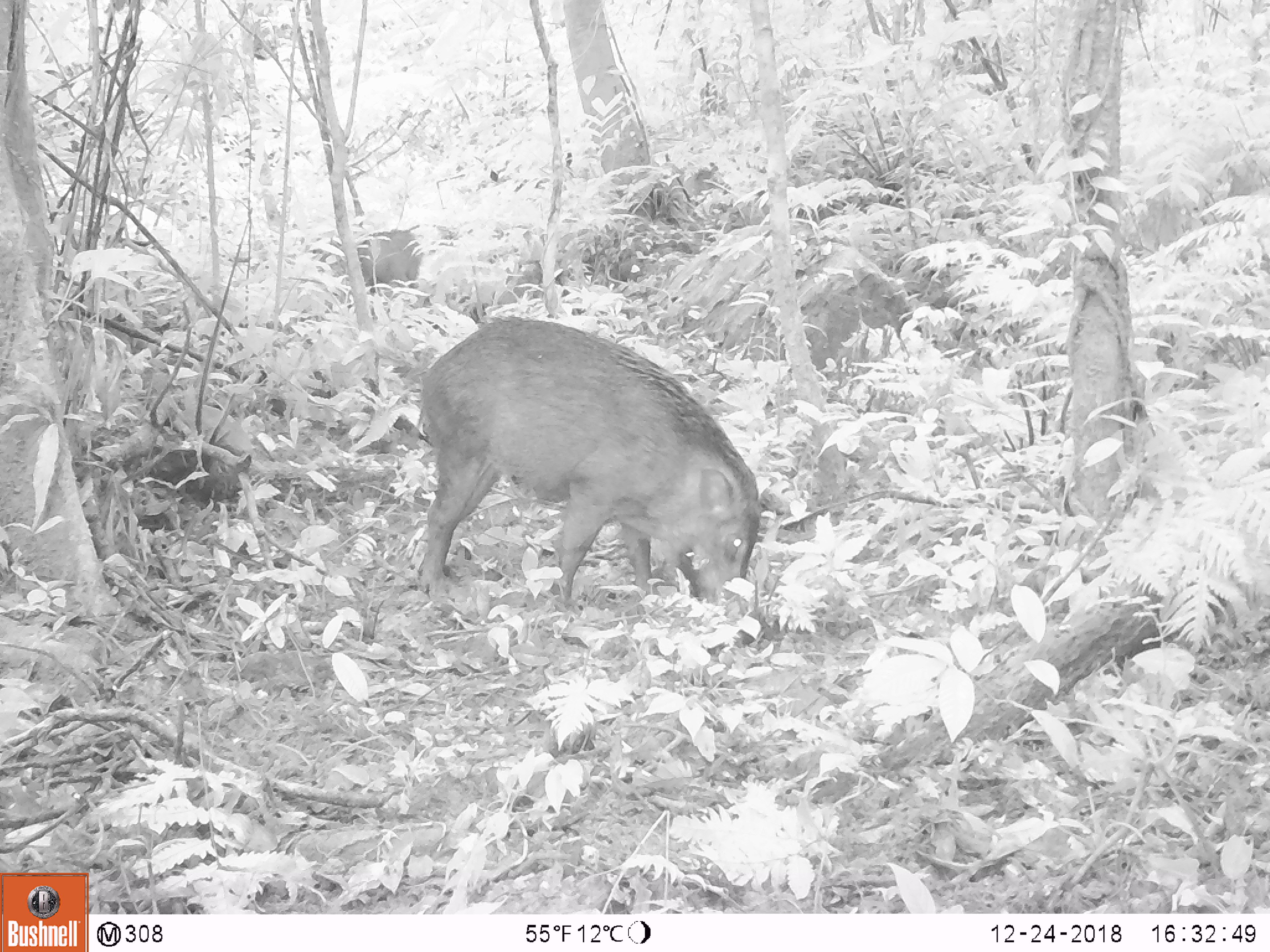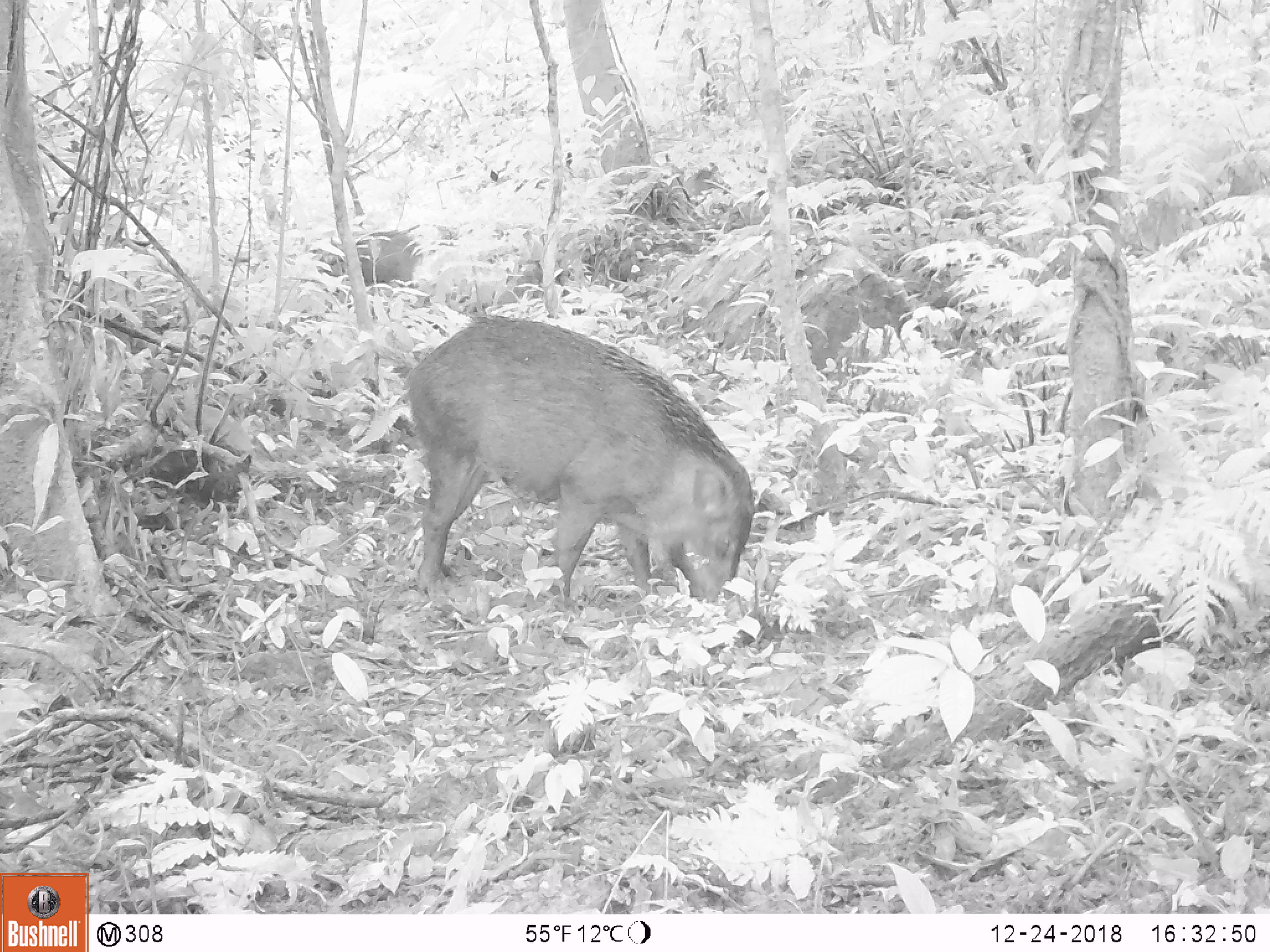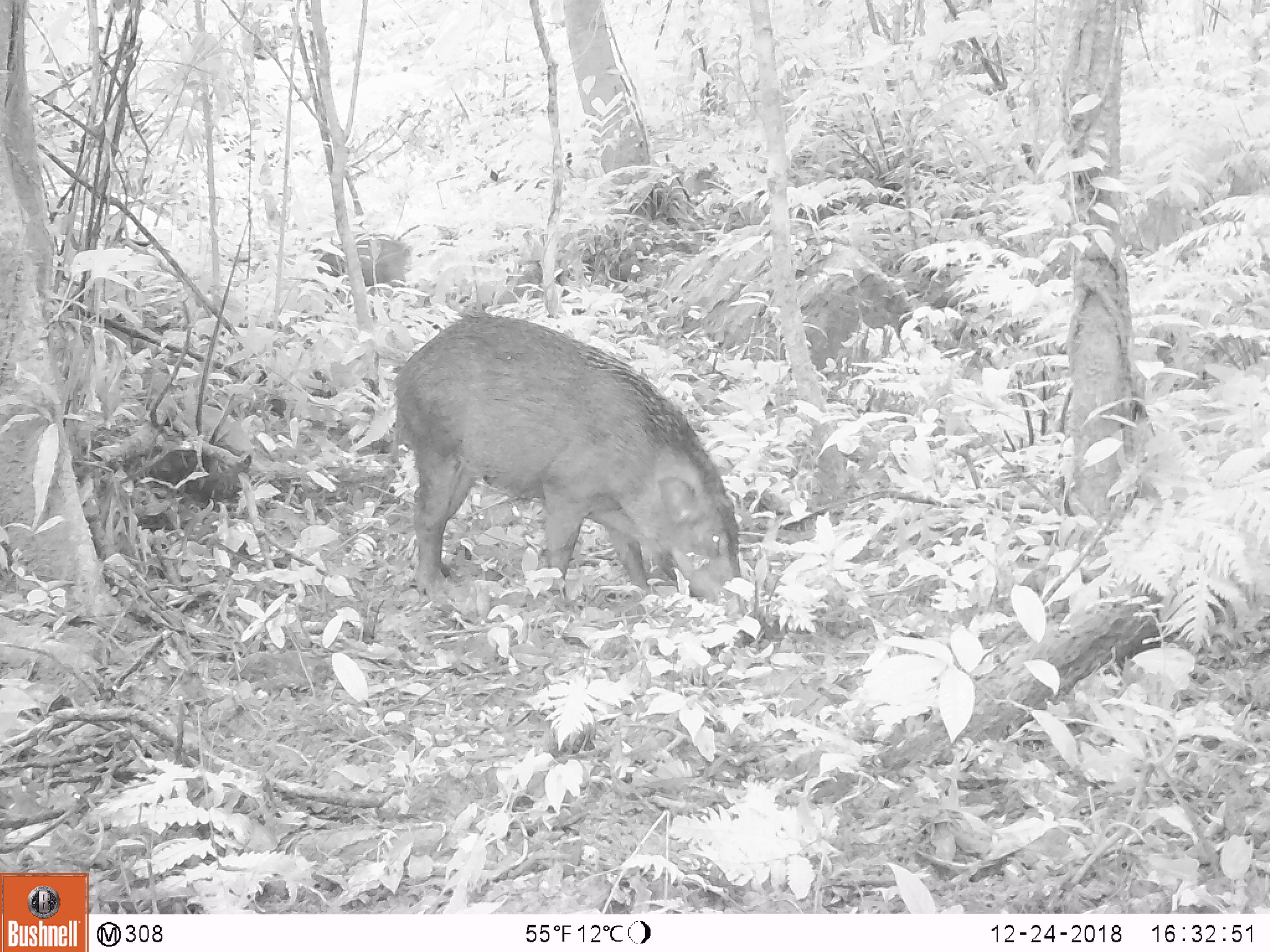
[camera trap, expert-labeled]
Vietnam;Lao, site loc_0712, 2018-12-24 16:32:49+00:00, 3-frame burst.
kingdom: Animalia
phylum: Chordata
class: Mammalia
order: Artiodactyla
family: Suidae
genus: Sus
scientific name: Sus scrofa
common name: eurasian wild pig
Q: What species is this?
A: Eurasian wild pig (Sus scrofa).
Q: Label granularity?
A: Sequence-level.